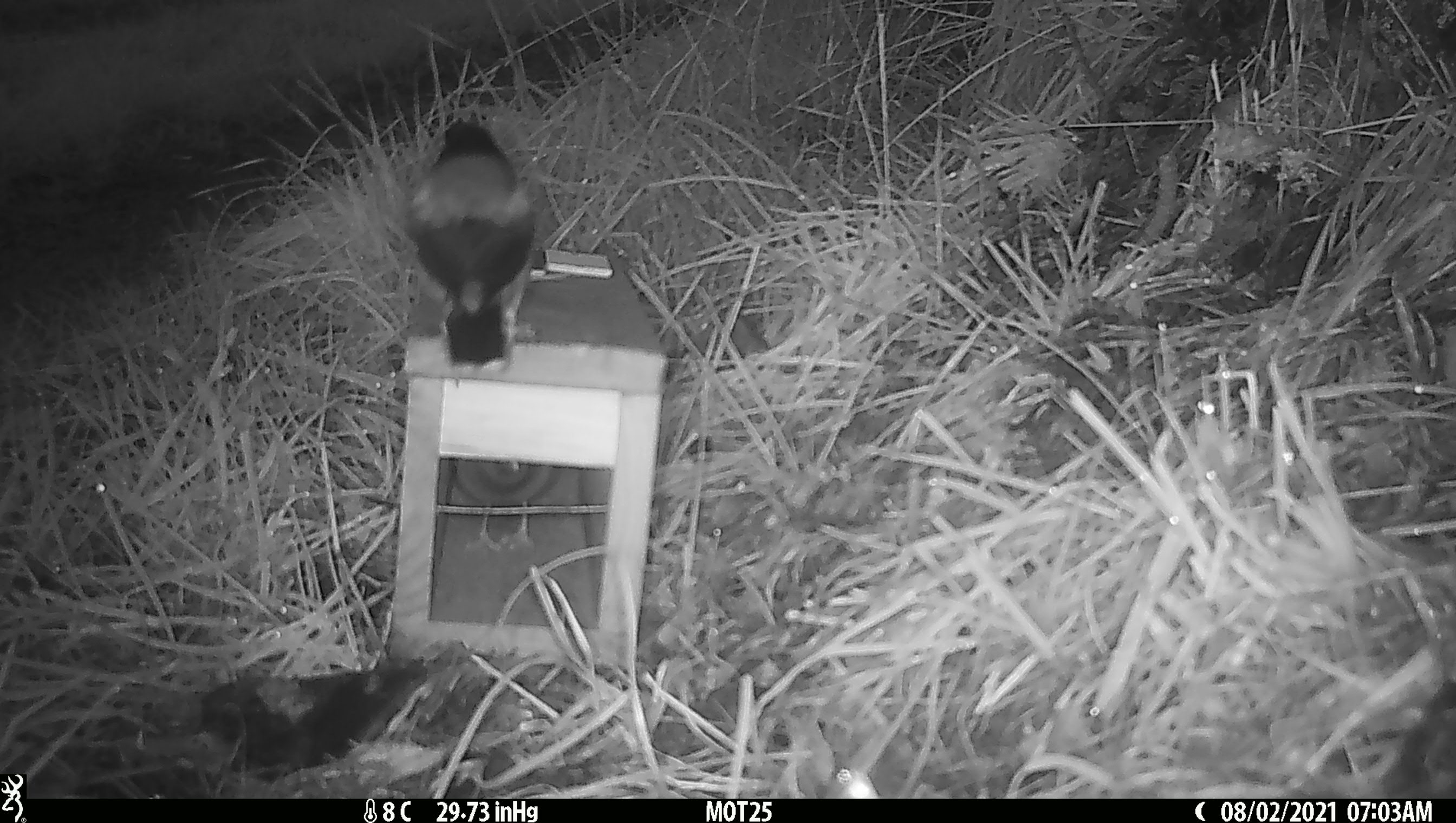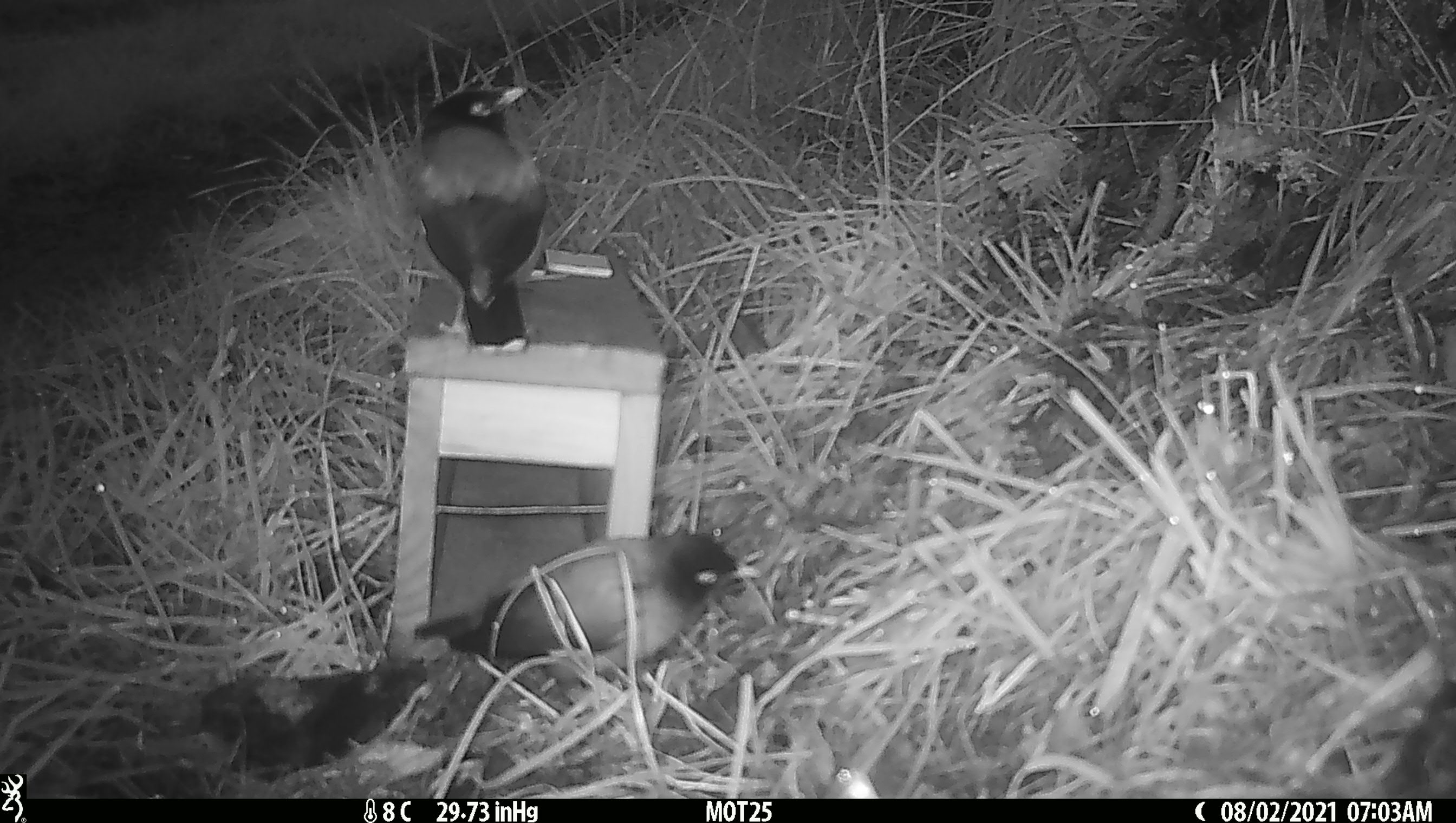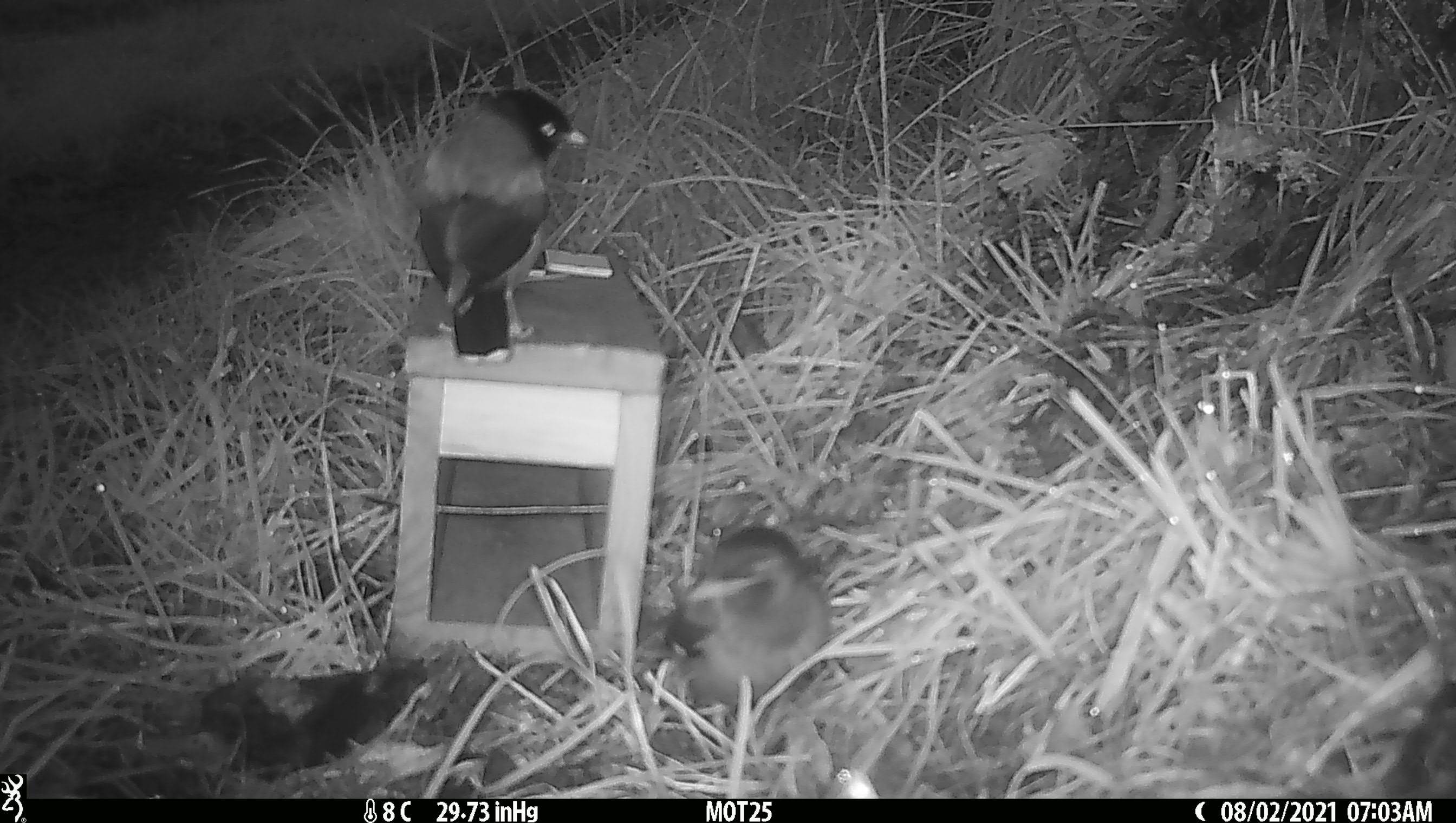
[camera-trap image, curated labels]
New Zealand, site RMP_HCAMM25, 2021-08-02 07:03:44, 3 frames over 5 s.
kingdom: Animalia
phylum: Chordata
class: Aves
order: Passeriformes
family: Sturnidae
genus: Acridotheres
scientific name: Acridotheres tristis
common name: common myna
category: myna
Myna (common myna) (Acridotheres tristis).